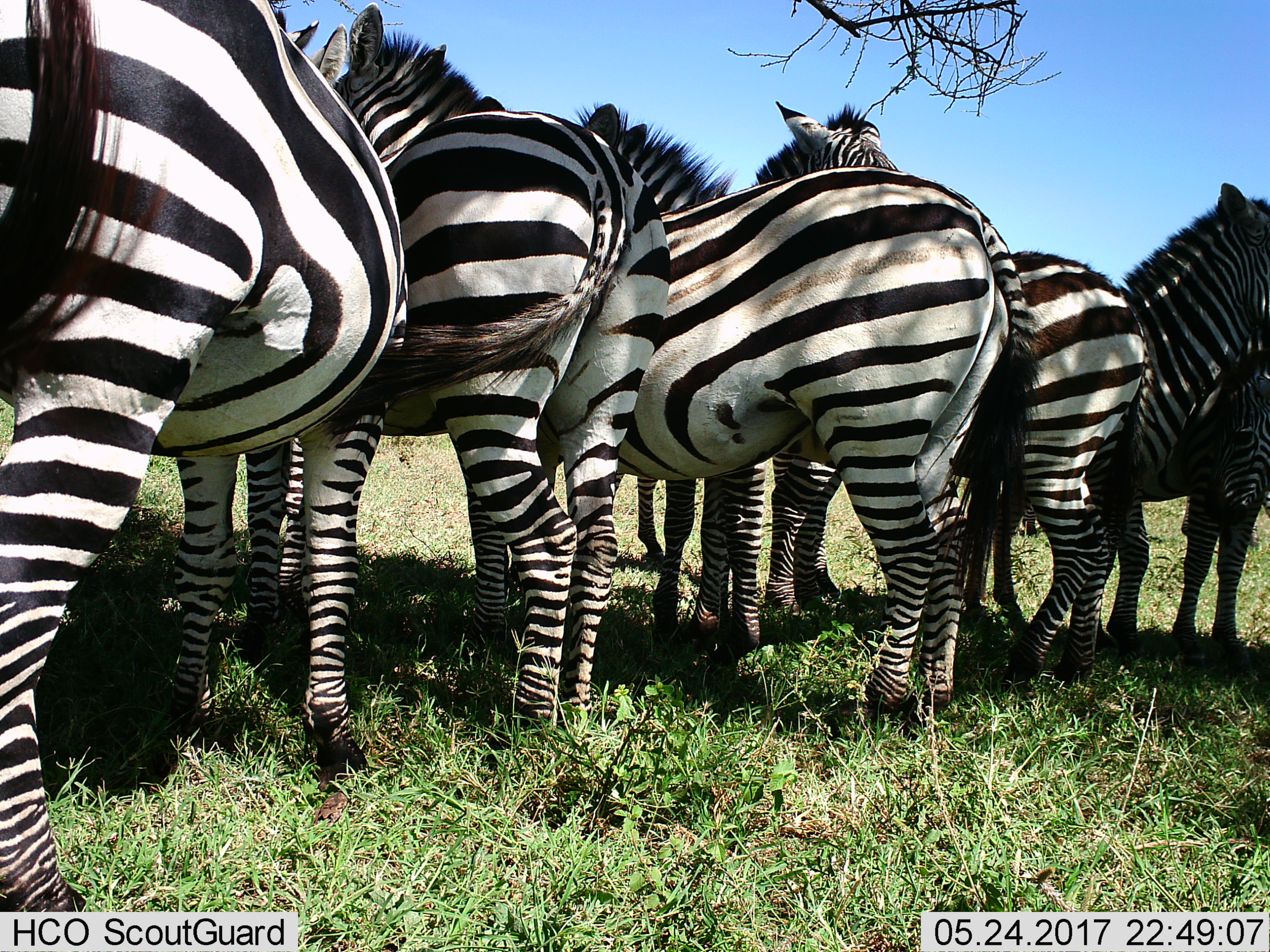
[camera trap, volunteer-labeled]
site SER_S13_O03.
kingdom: Animalia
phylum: Chordata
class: Mammalia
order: Perissodactyla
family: Equidae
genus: Equus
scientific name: Equus quagga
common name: plains zebra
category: zebraplains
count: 7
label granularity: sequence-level